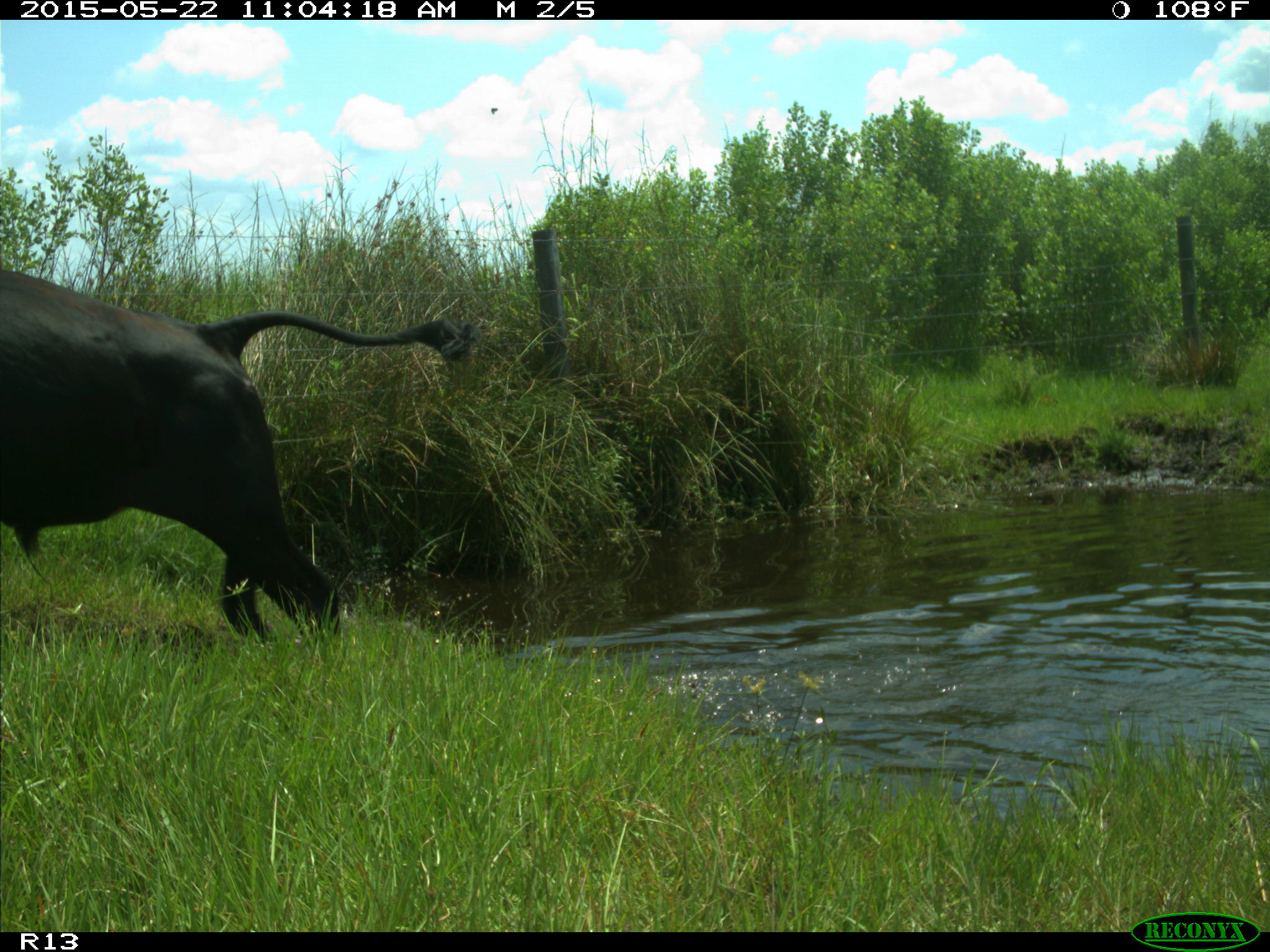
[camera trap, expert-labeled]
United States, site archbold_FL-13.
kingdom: Animalia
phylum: Chordata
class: Mammalia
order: Artiodactyla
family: Bovidae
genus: Bos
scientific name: Bos taurus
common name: domestic cow